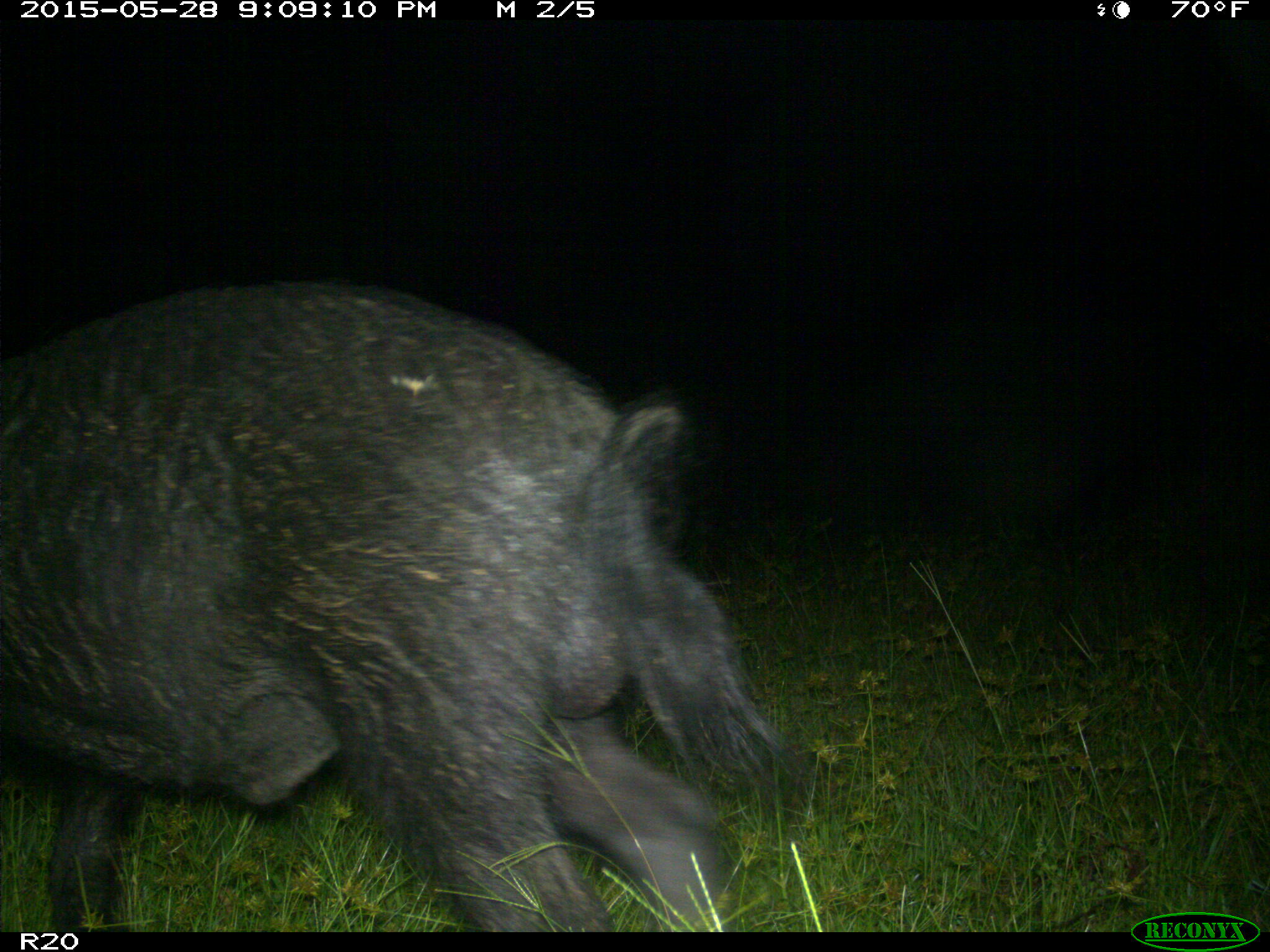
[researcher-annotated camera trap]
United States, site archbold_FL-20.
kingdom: Animalia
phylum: Chordata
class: Mammalia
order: Artiodactyla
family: Suidae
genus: Sus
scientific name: Sus scrofa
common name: wild boar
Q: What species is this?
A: Sus scrofa (wild boar).